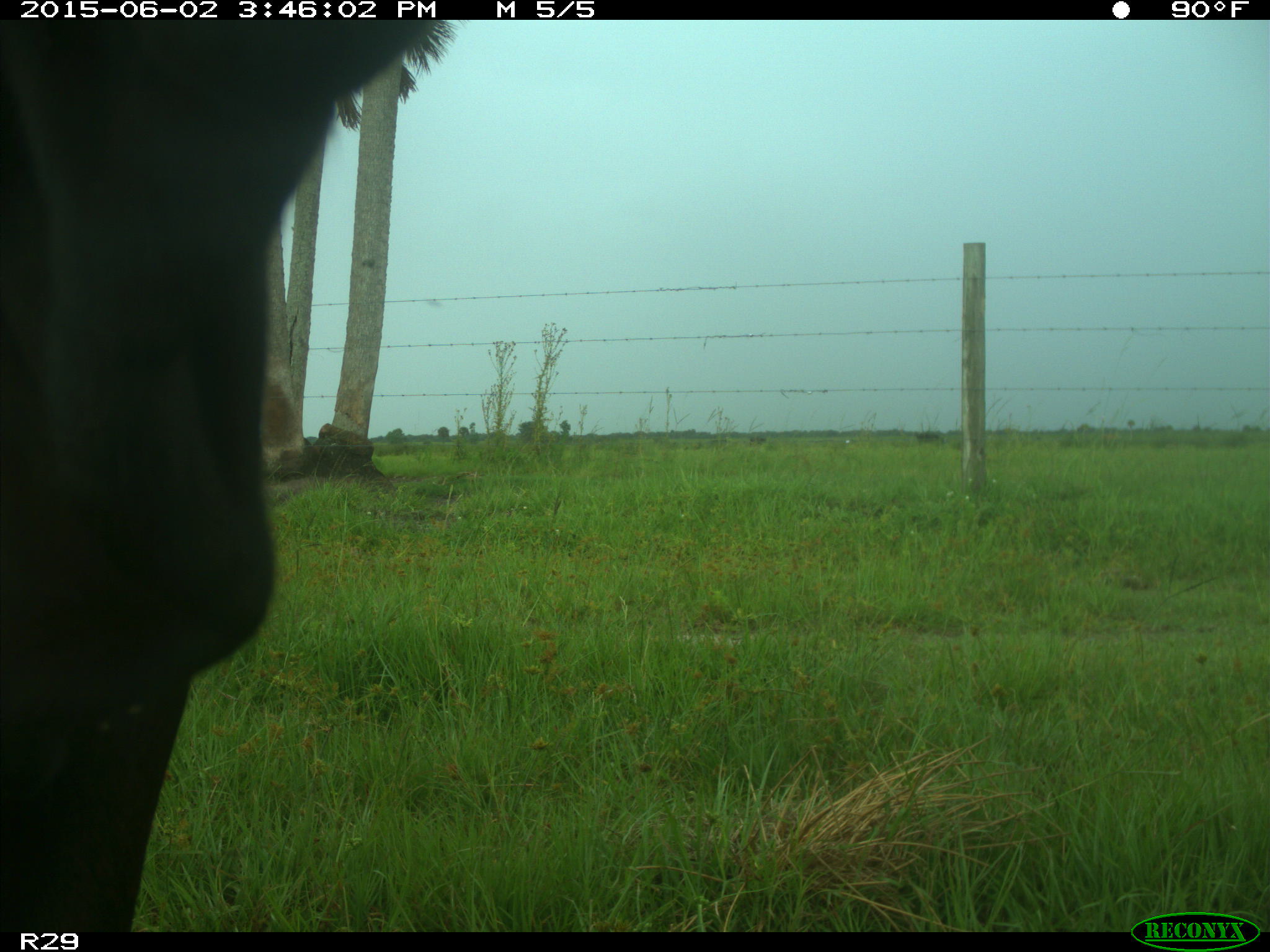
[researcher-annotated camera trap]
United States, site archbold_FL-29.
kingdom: Animalia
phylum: Chordata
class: Mammalia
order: Artiodactyla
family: Bovidae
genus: Bos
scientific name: Bos taurus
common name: domestic cow